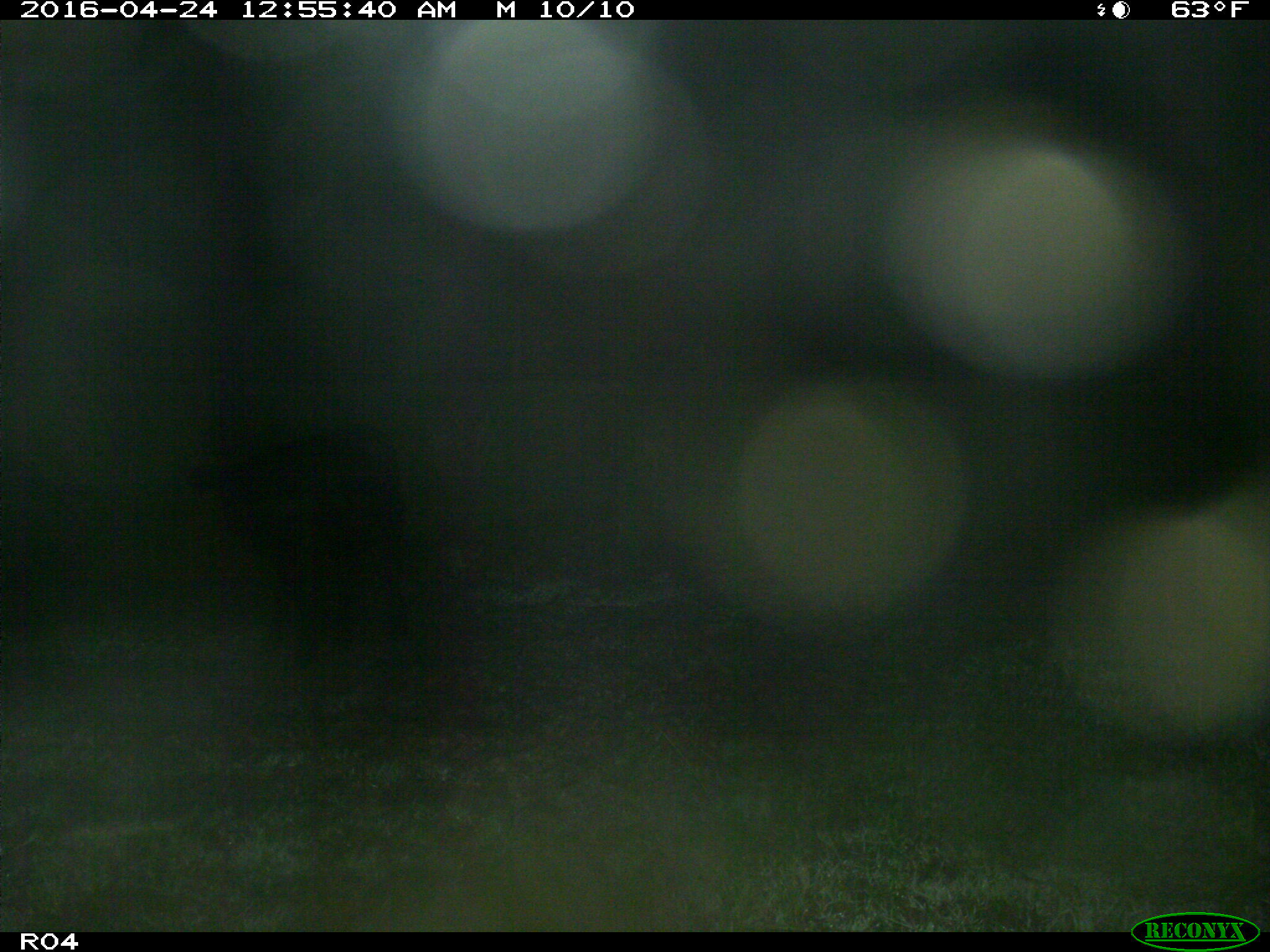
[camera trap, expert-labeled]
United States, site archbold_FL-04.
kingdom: Animalia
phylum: Chordata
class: Mammalia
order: Artiodactyla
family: Bovidae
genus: Bos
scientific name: Bos taurus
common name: domestic cow